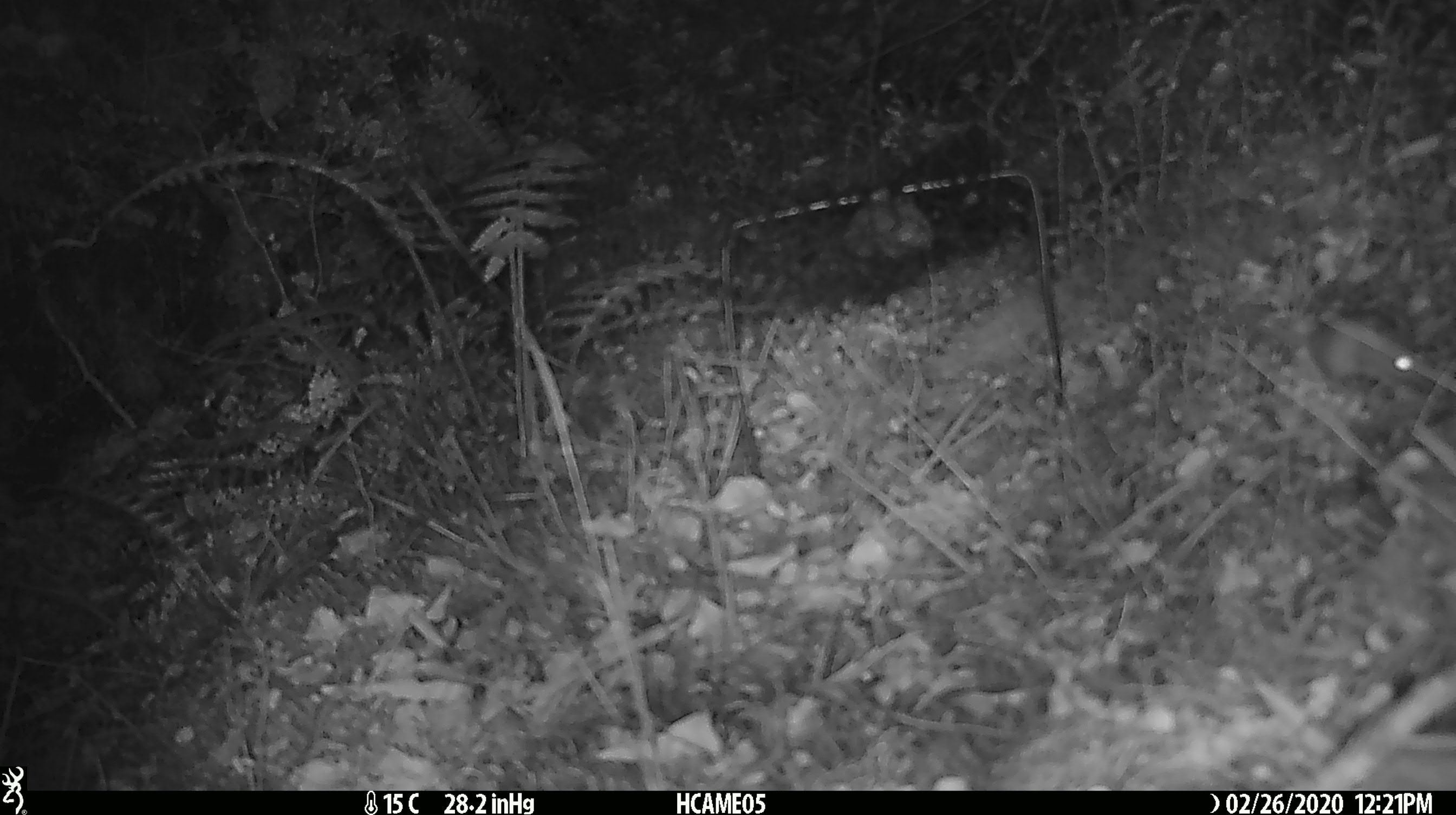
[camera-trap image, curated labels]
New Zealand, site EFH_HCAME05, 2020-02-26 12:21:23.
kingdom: Animalia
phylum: Chordata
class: Mammalia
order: Rodentia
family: Muridae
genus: Mus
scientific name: Mus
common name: mouse